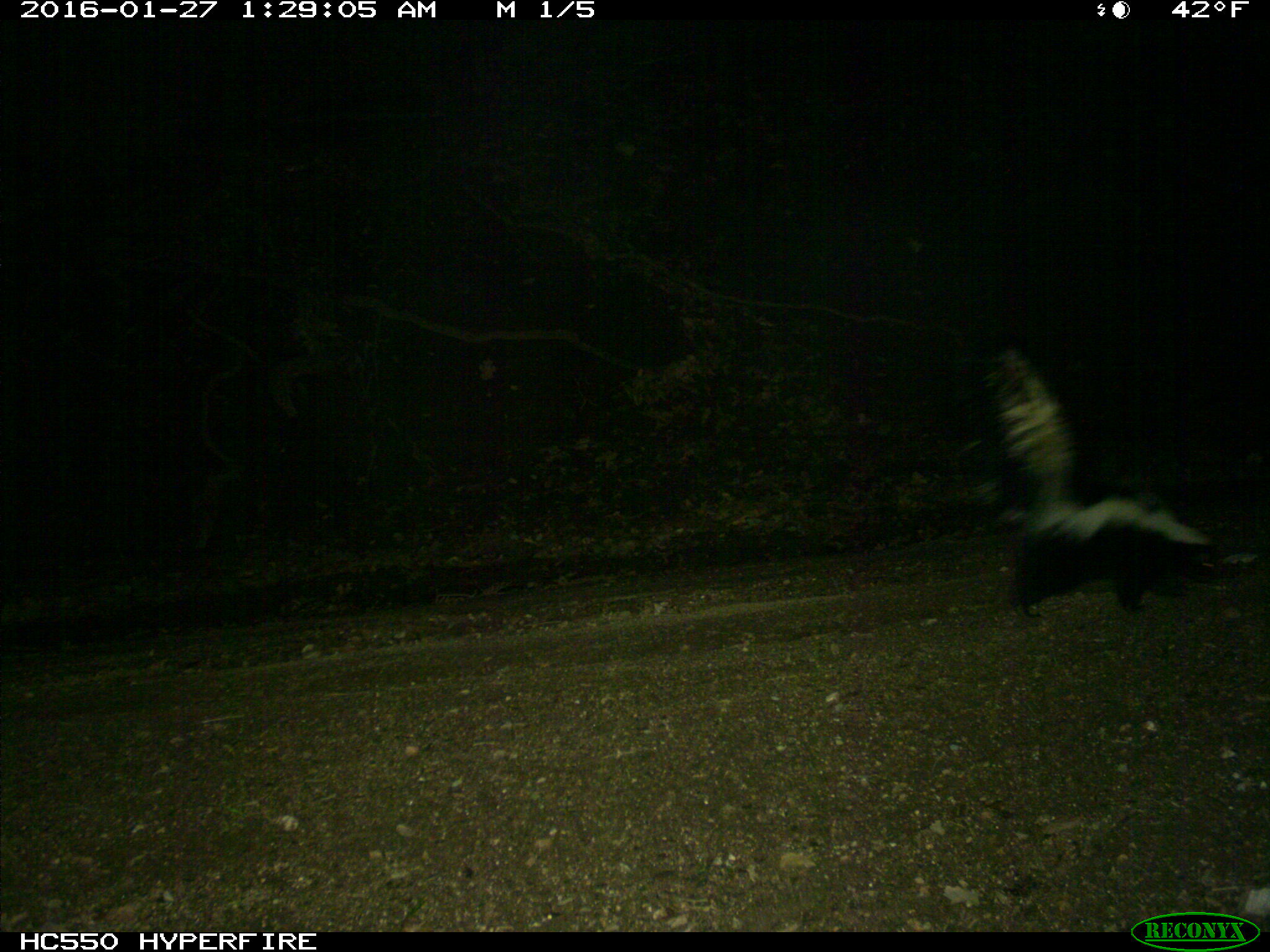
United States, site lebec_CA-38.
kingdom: Animalia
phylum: Chordata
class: Mammalia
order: Carnivora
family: Mephitidae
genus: Mephitis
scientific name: Mephitis mephitis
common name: striped skunk